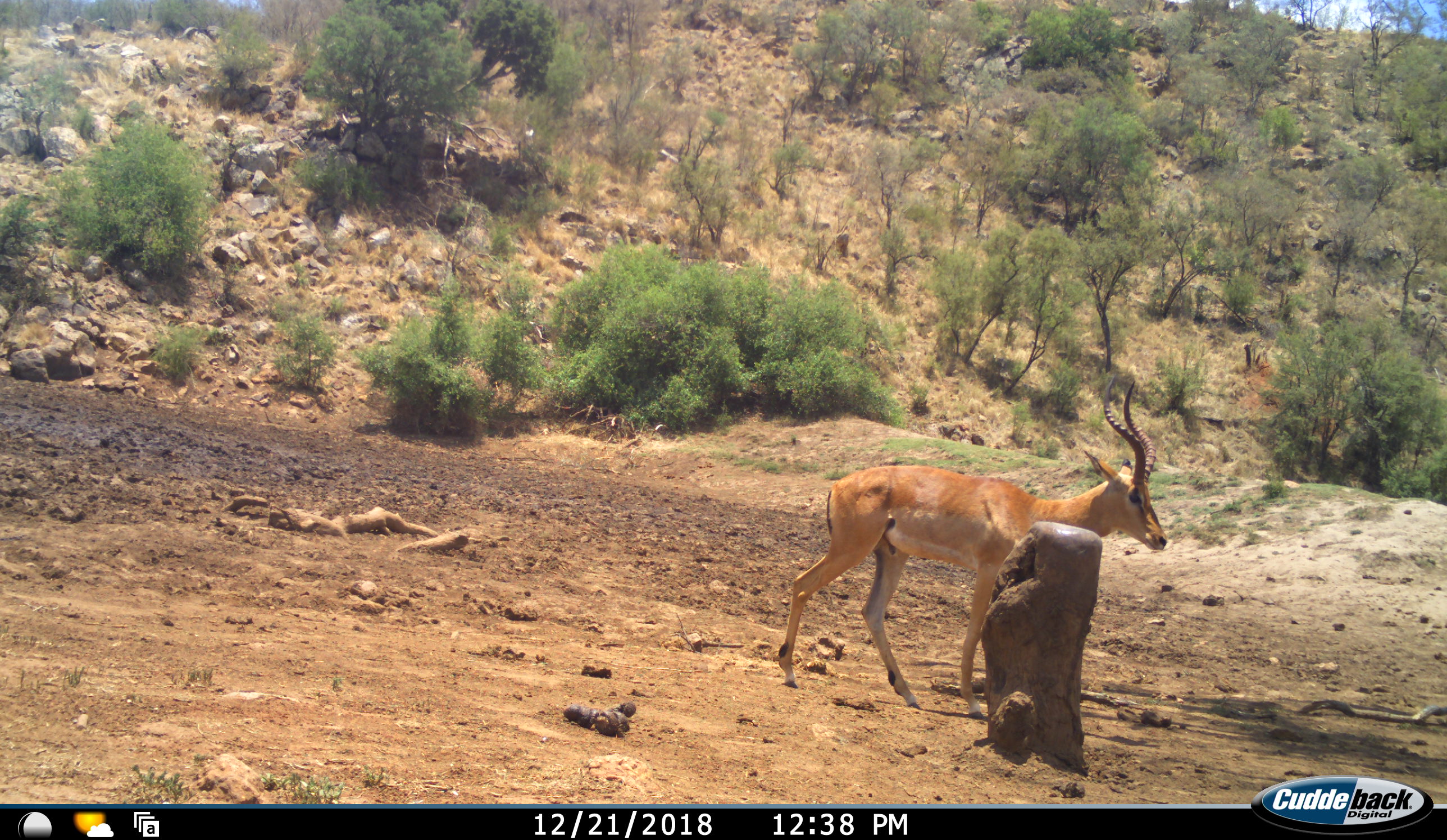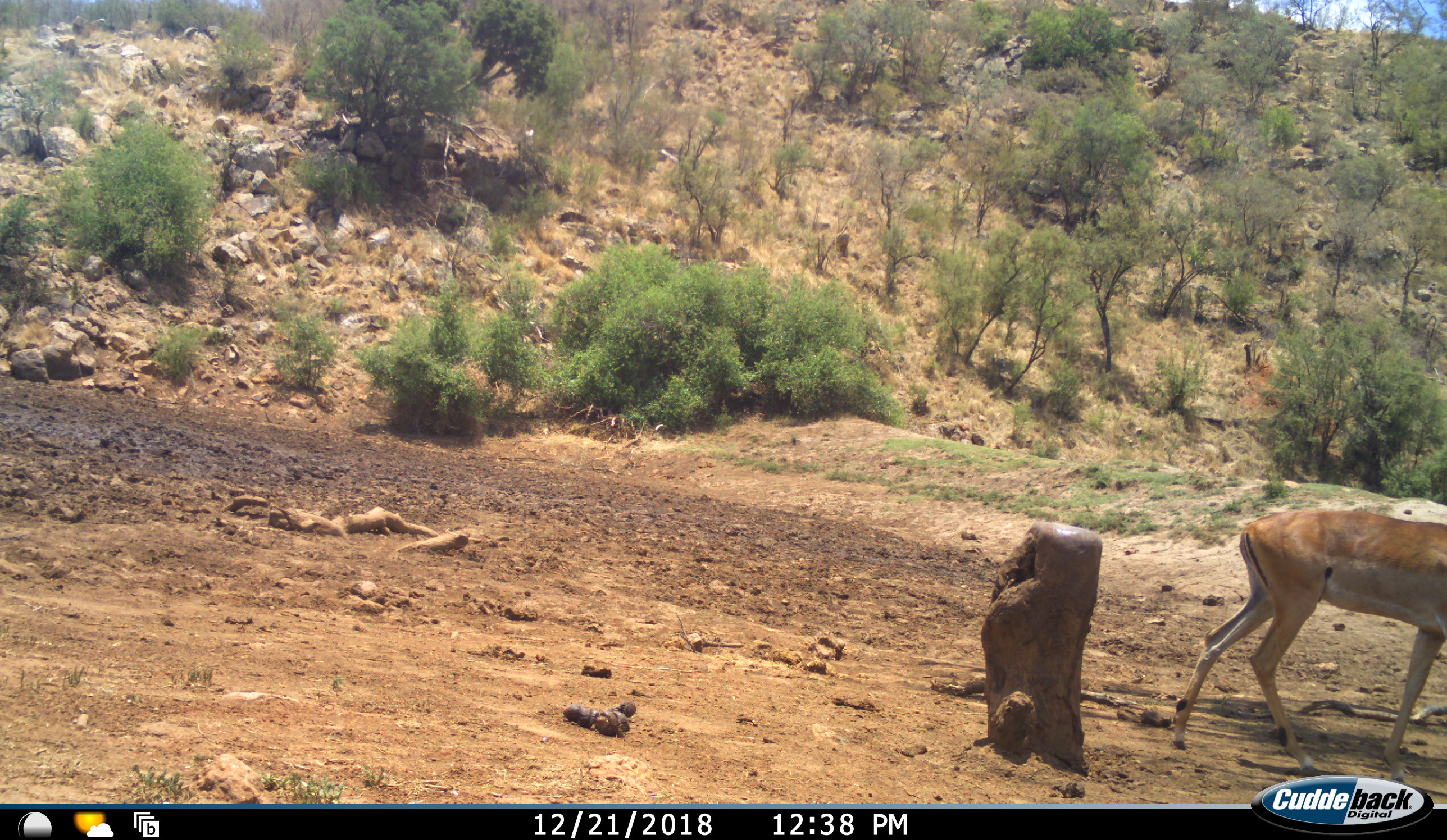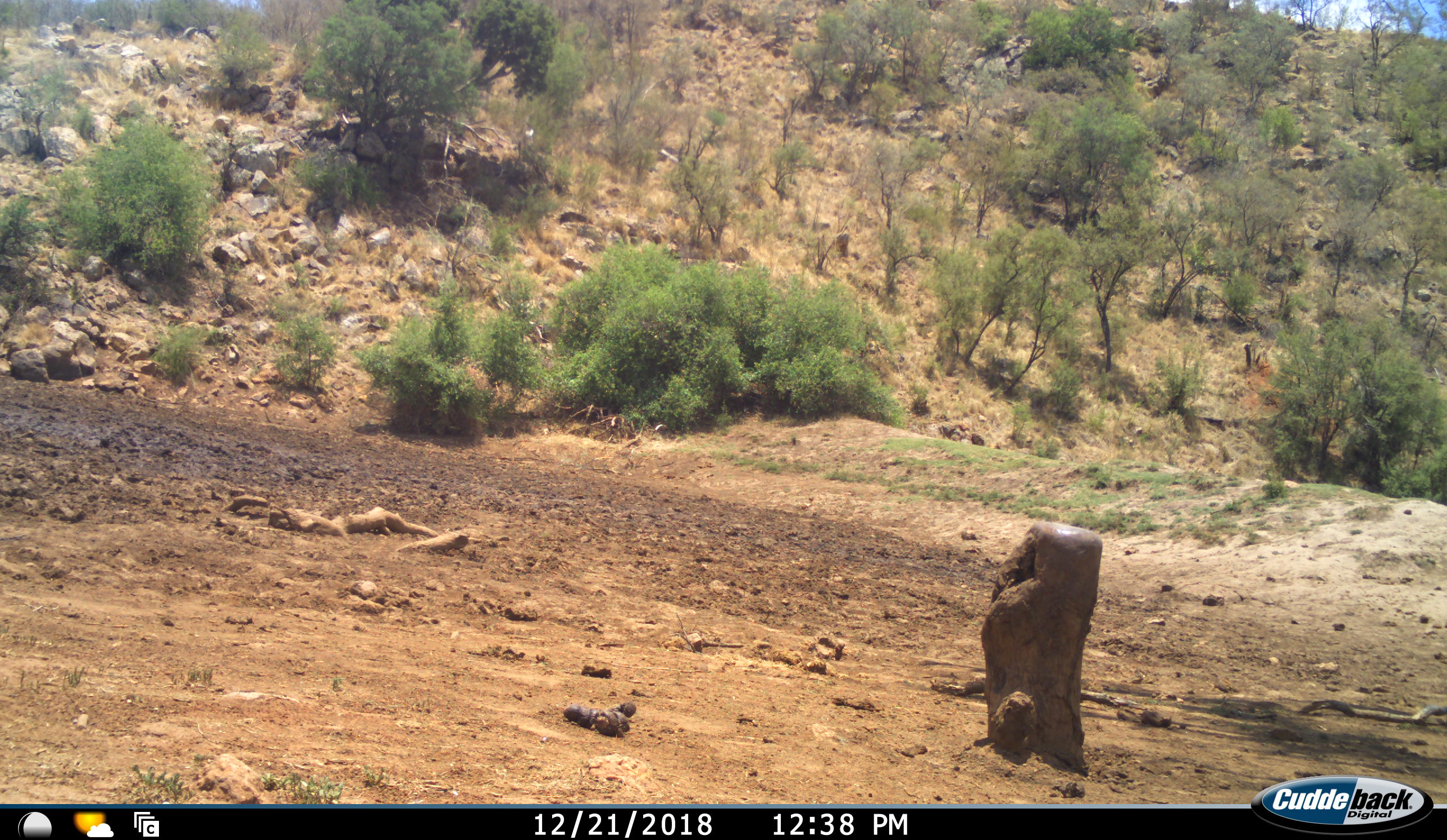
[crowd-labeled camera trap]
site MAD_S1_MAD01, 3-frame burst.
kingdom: Animalia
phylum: Chordata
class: Mammalia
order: Artiodactyla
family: Bovidae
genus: Aepyceros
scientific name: Aepyceros melampus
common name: impala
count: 1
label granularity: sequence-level